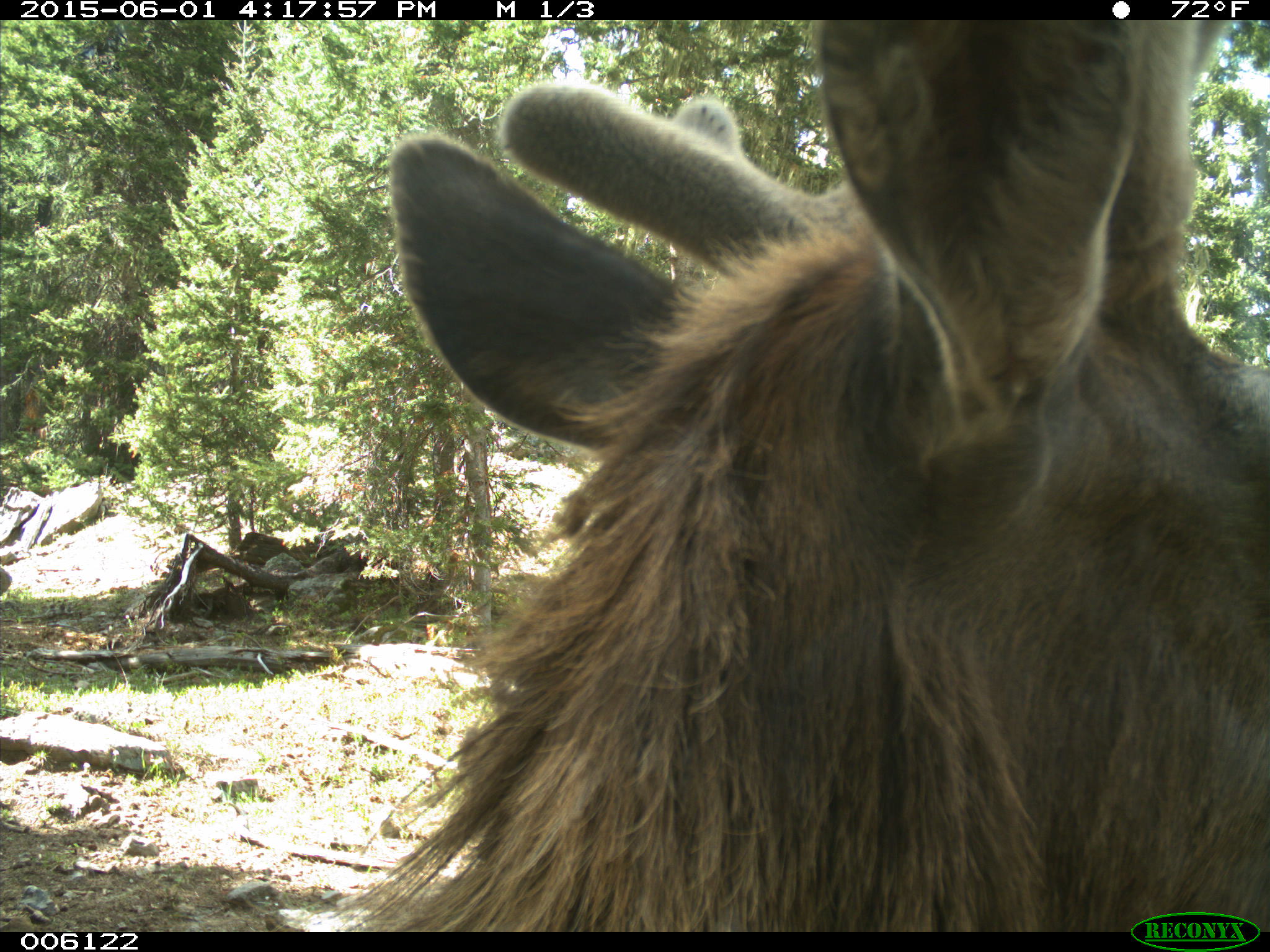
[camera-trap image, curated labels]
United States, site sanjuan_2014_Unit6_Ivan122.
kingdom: Animalia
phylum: Chordata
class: Mammalia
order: Artiodactyla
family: Cervidae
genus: Cervus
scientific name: Cervus elaphus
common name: red deer